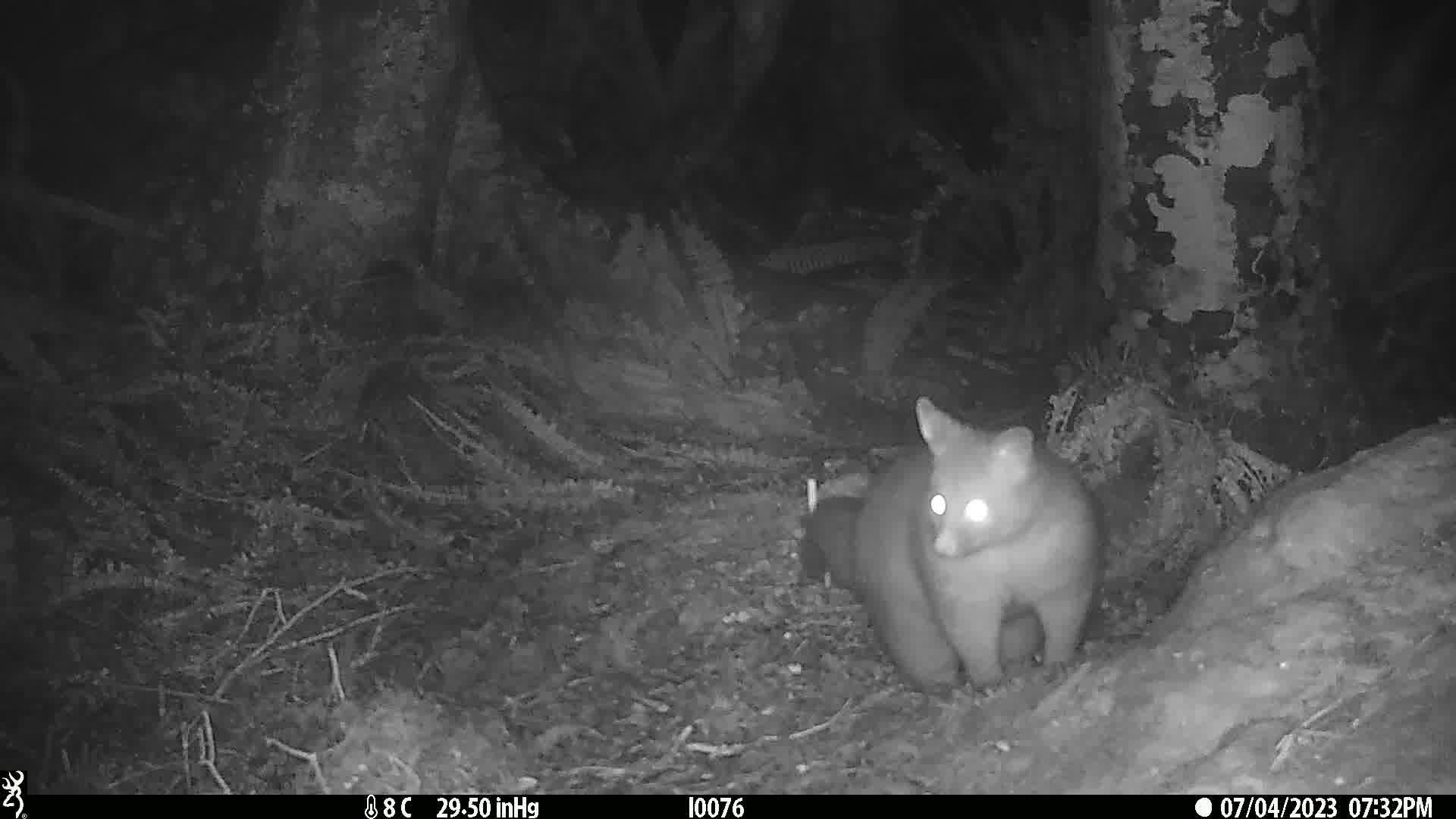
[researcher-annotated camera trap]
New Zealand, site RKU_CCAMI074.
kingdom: Animalia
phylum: Chordata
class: Mammalia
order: Diprotodontia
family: Phalangeridae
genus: Trichosurus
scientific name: Trichosurus vulpecula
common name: common brushtail possum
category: possum